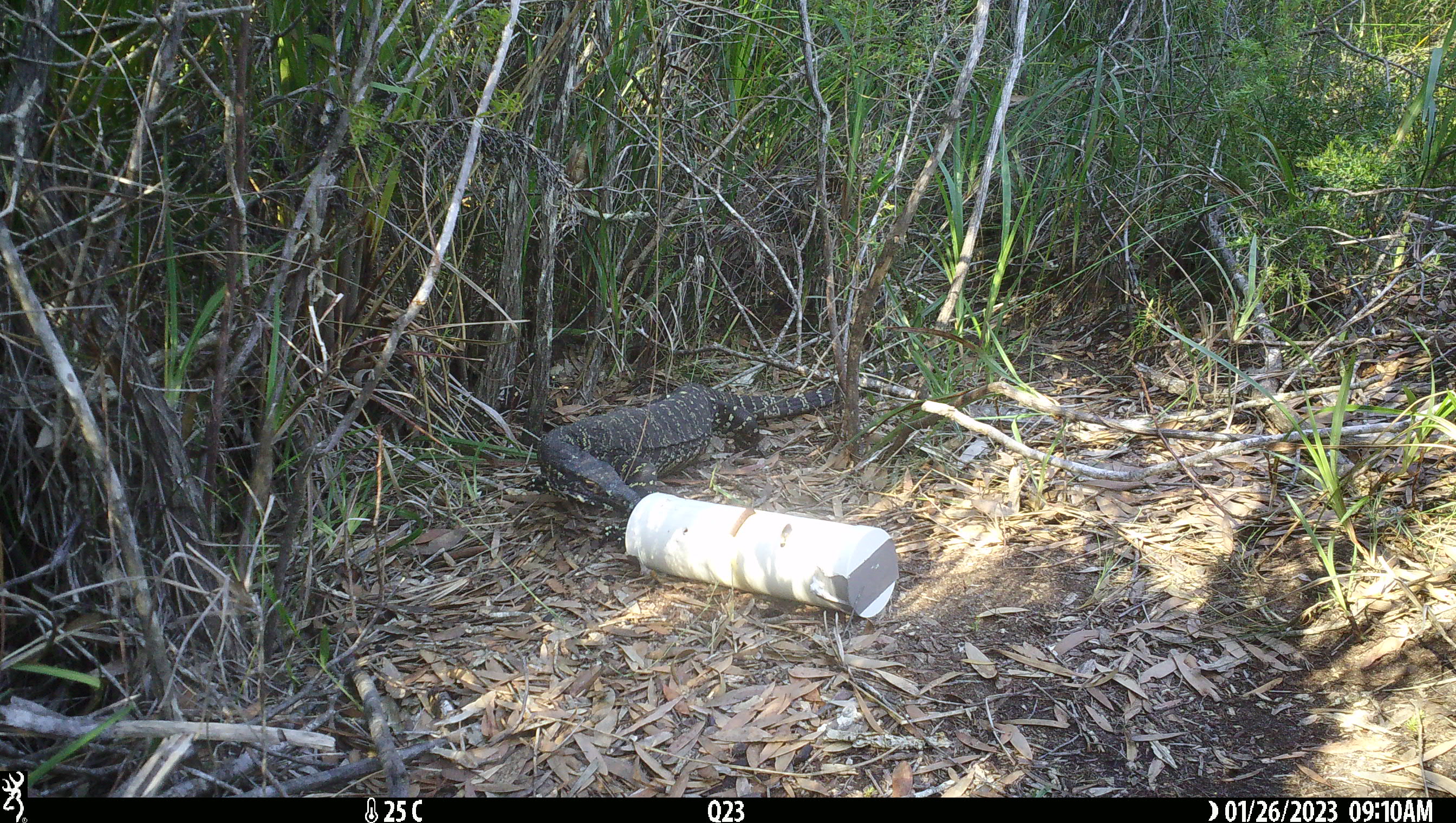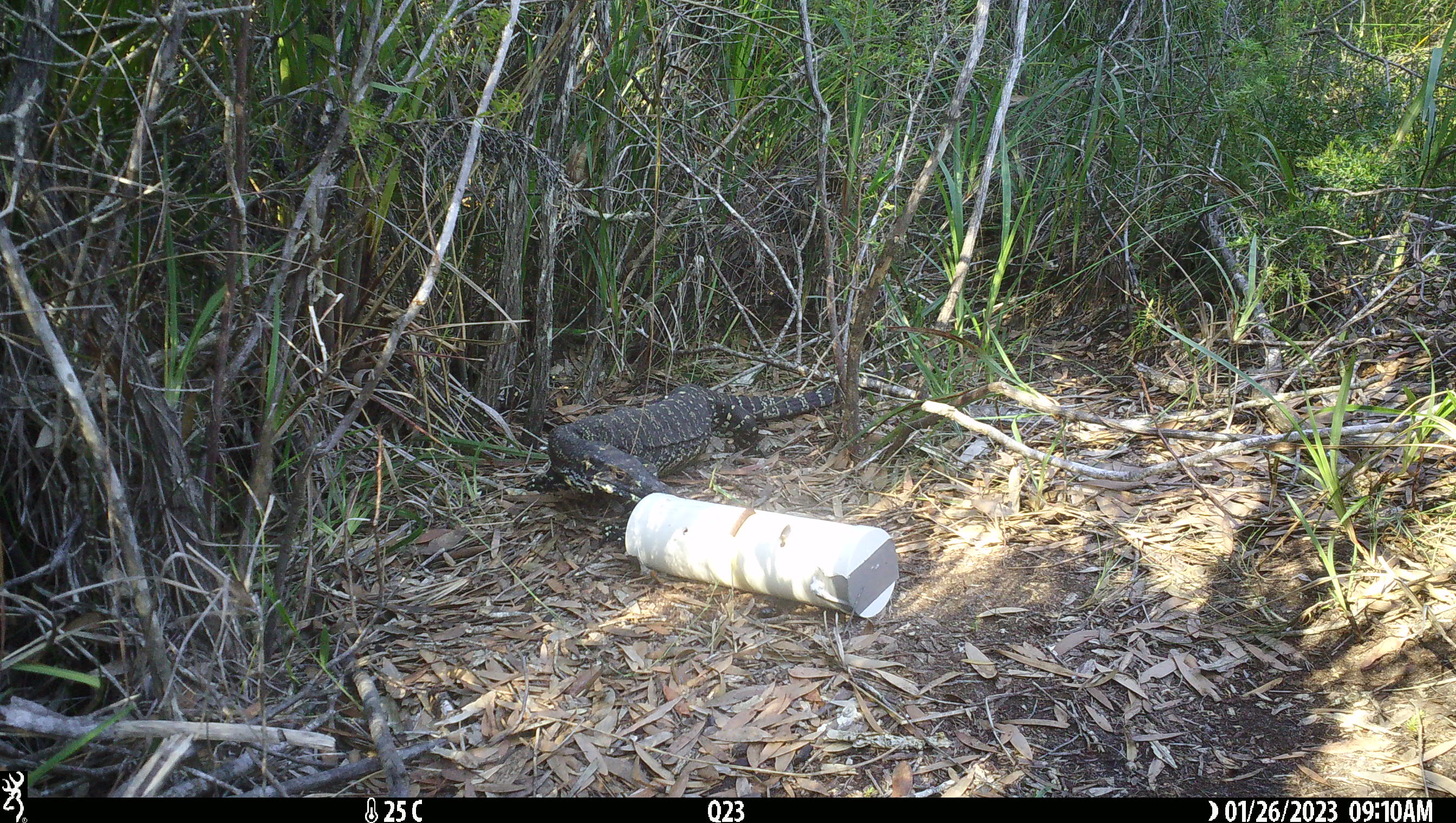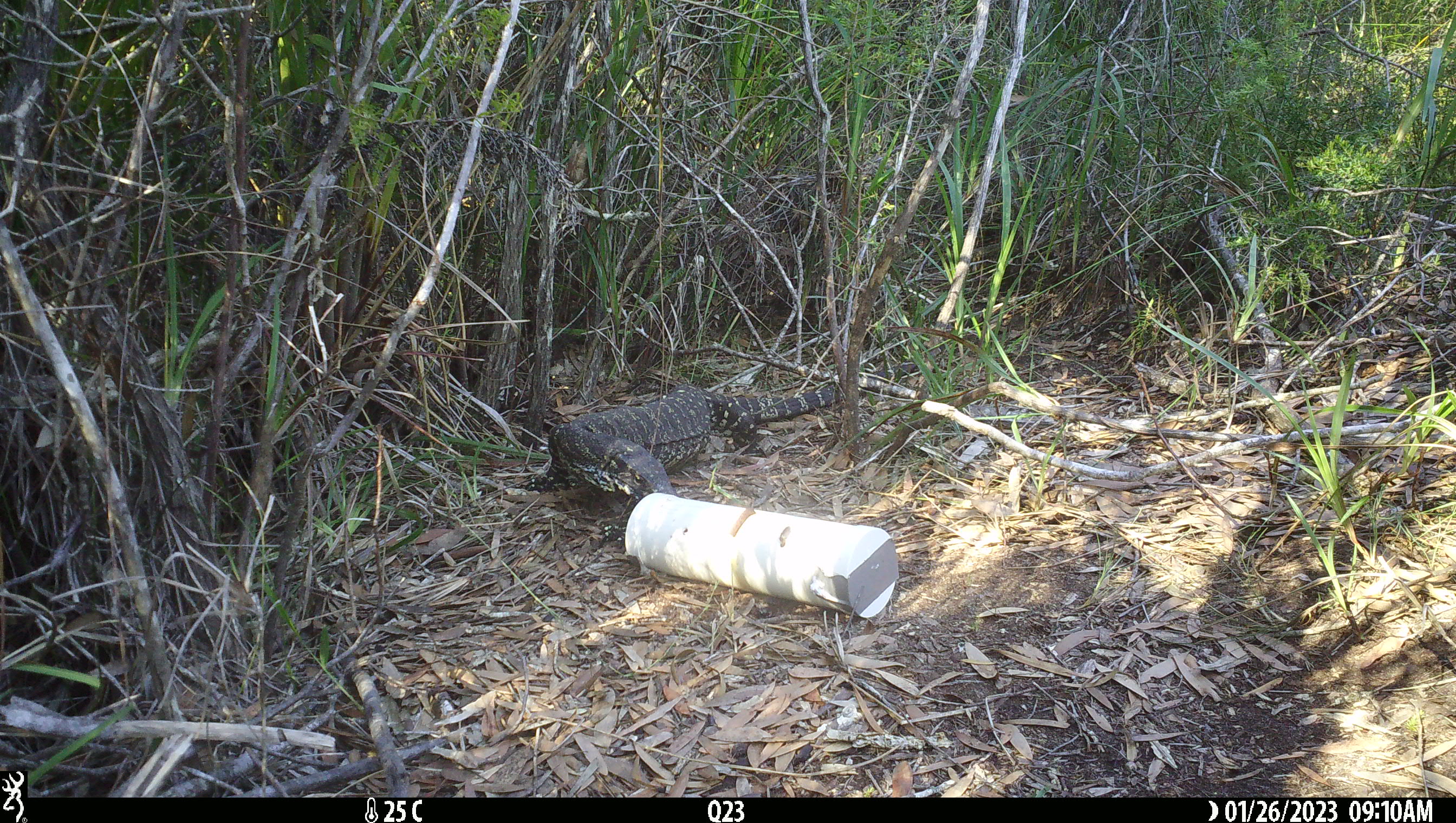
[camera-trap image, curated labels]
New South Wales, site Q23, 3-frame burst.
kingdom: Animalia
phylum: Chordata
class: Reptilia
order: Squamata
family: Varanidae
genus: Varanus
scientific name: Varanus varius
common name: lace monitor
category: goanna